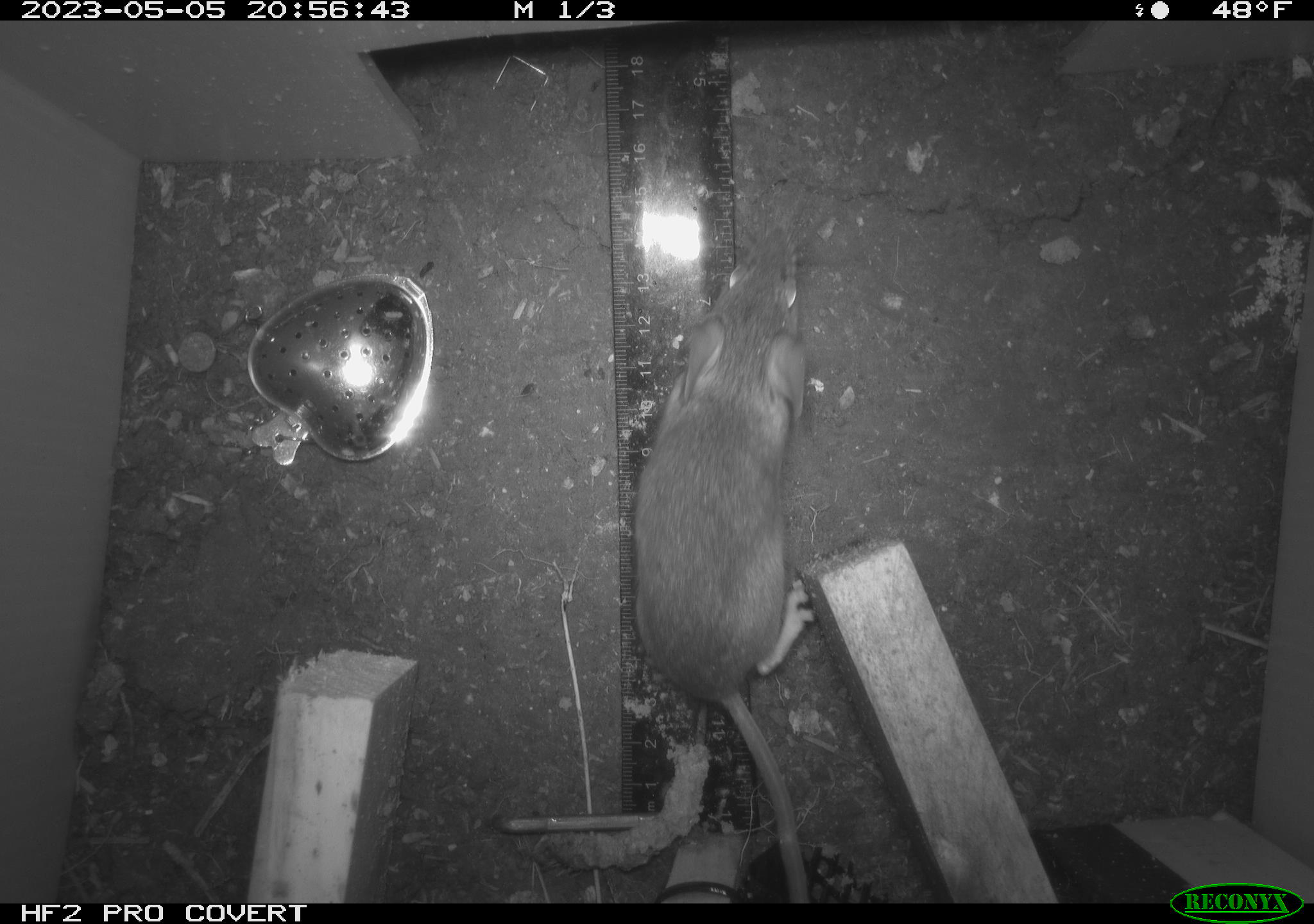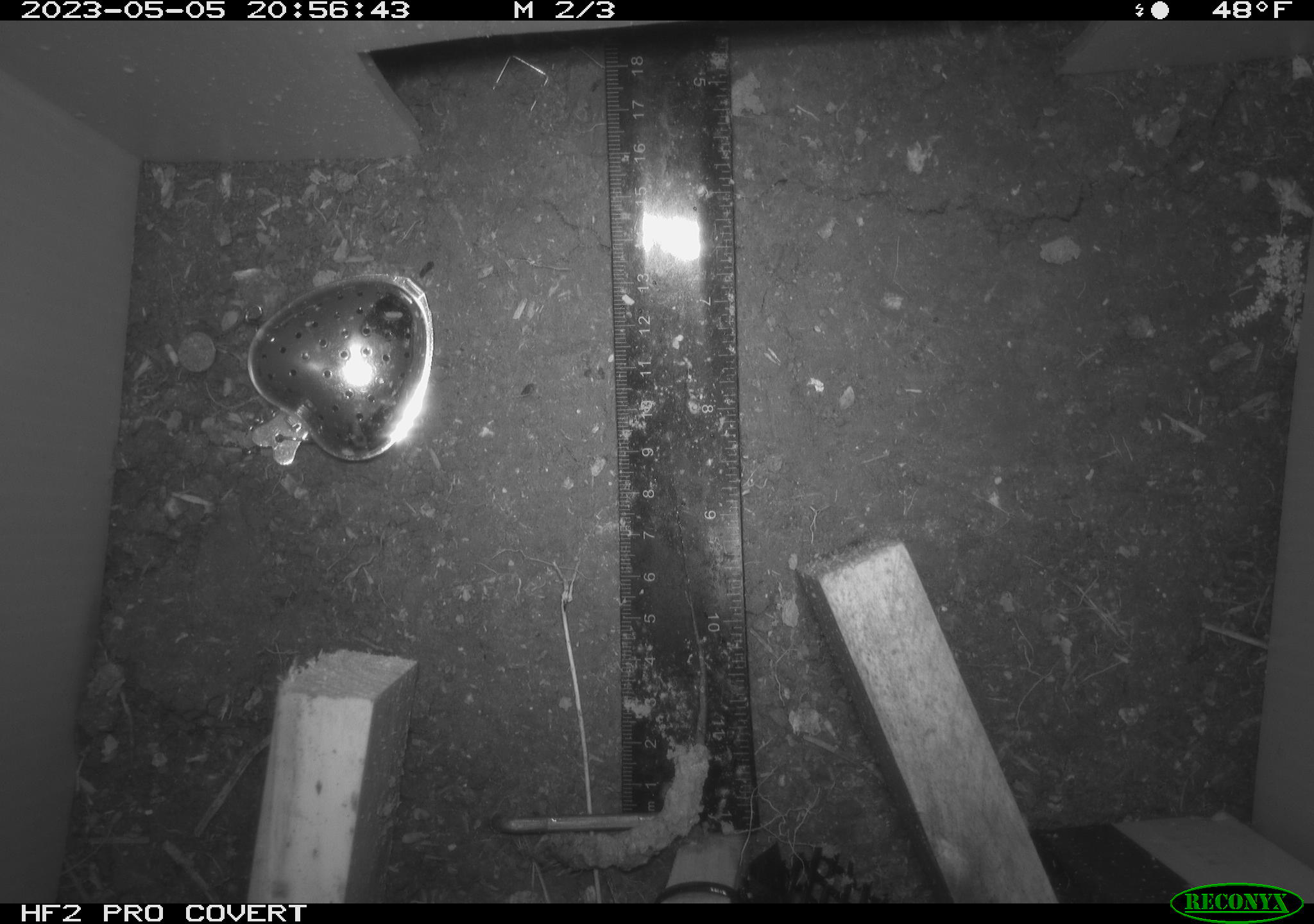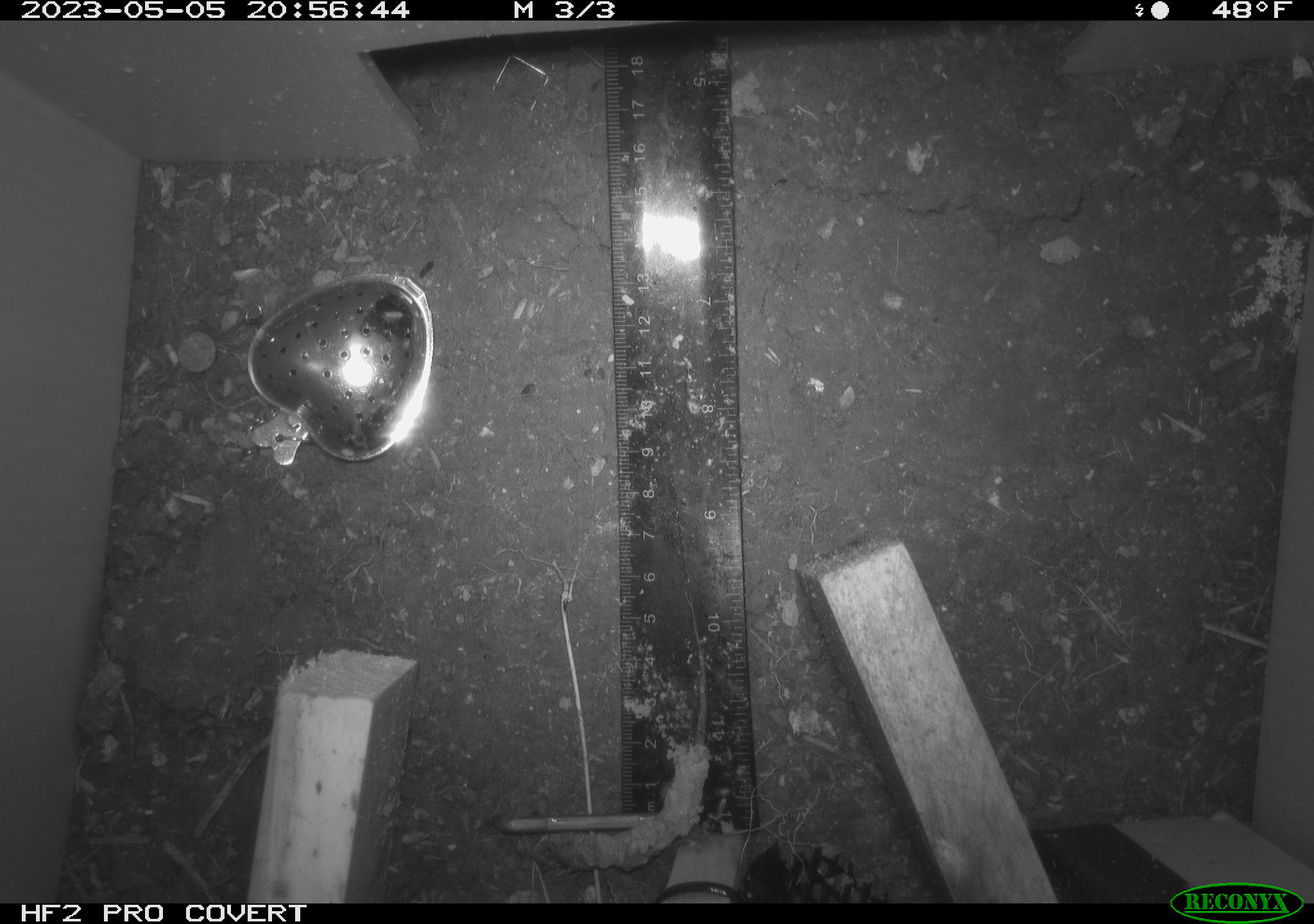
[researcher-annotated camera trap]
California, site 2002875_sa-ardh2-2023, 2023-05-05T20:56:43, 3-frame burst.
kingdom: Animalia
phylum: Chordata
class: Mammalia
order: Rodentia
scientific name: Rodentia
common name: mouse species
Mouse species (Rodentia).